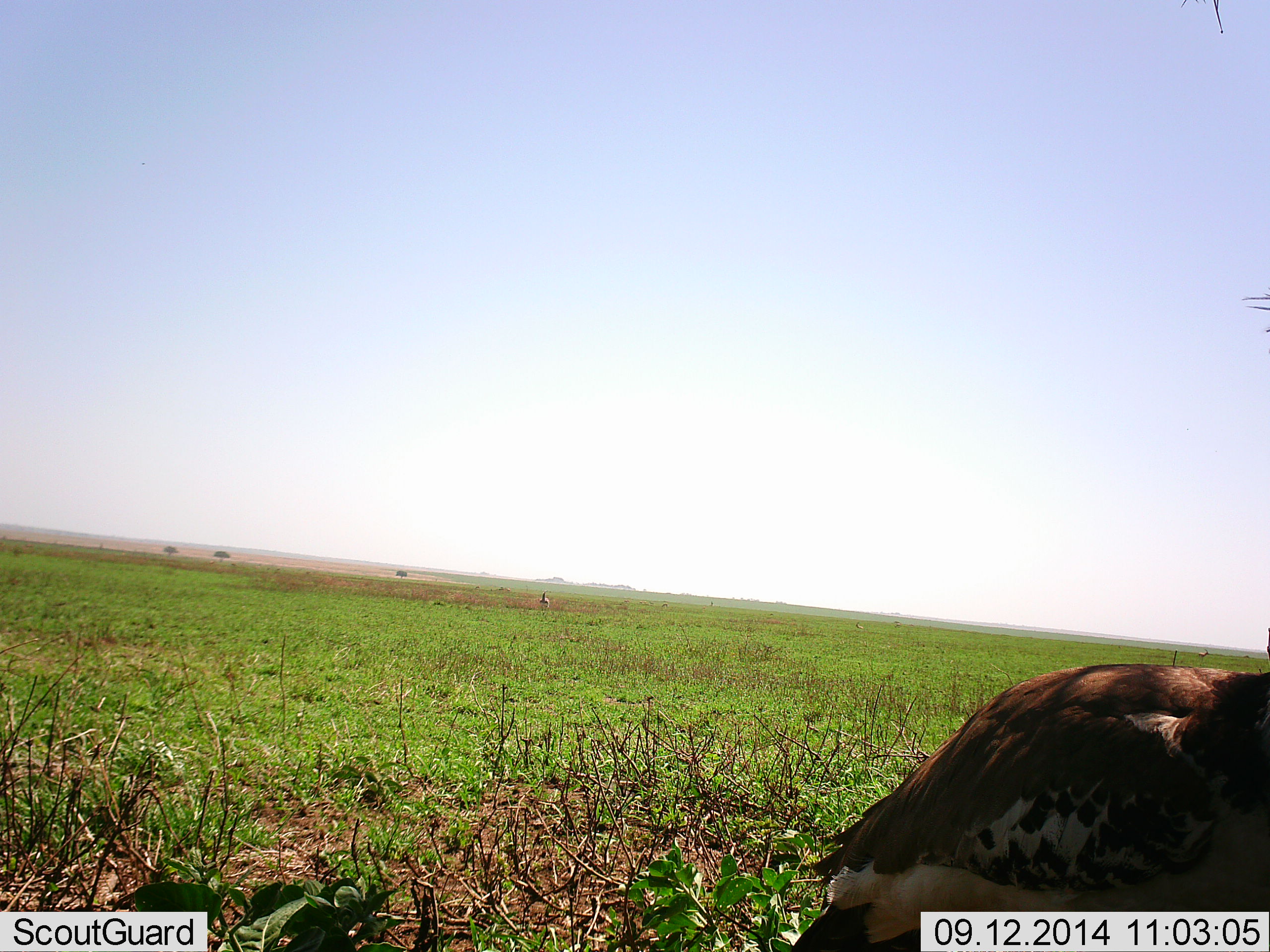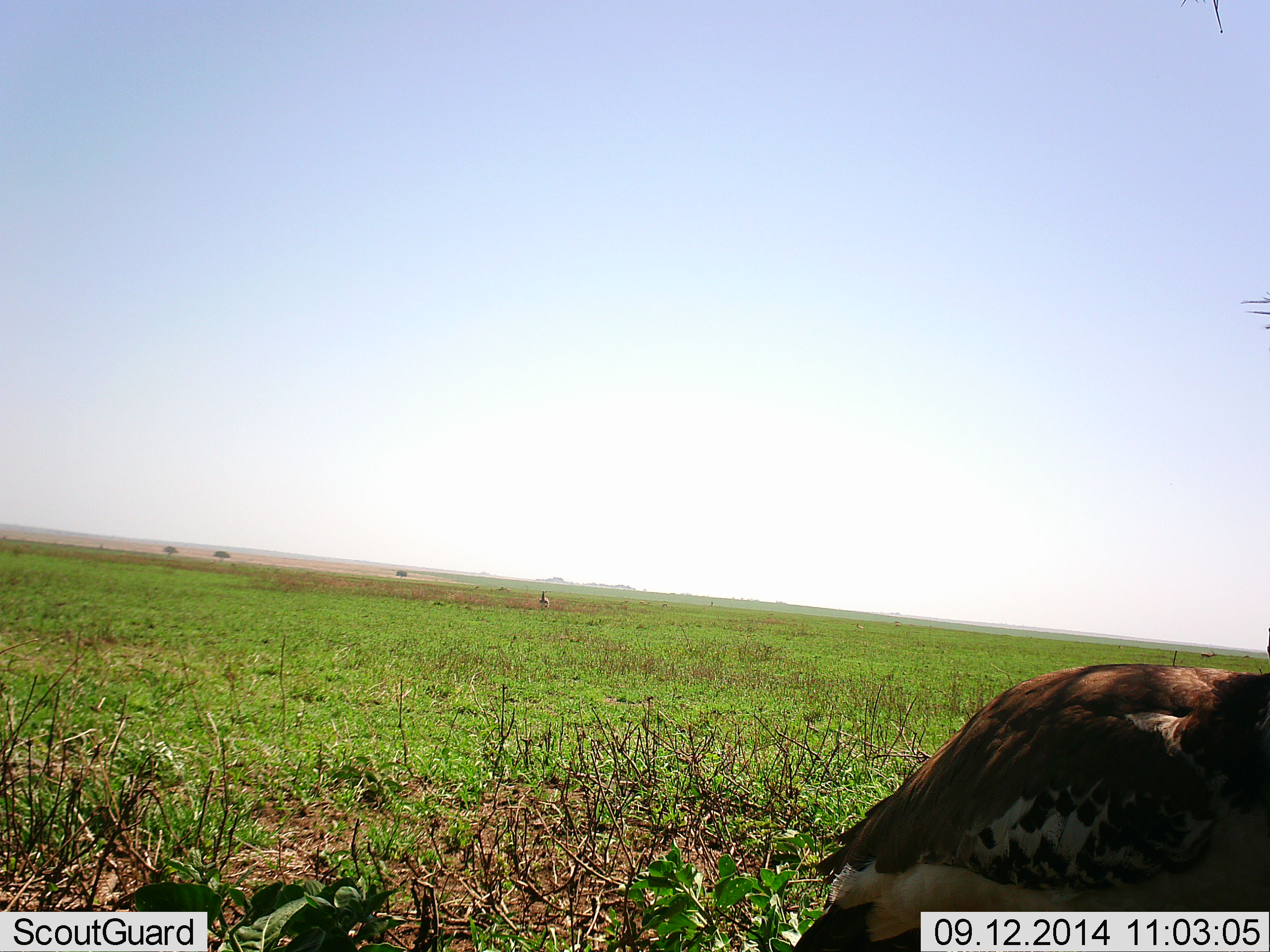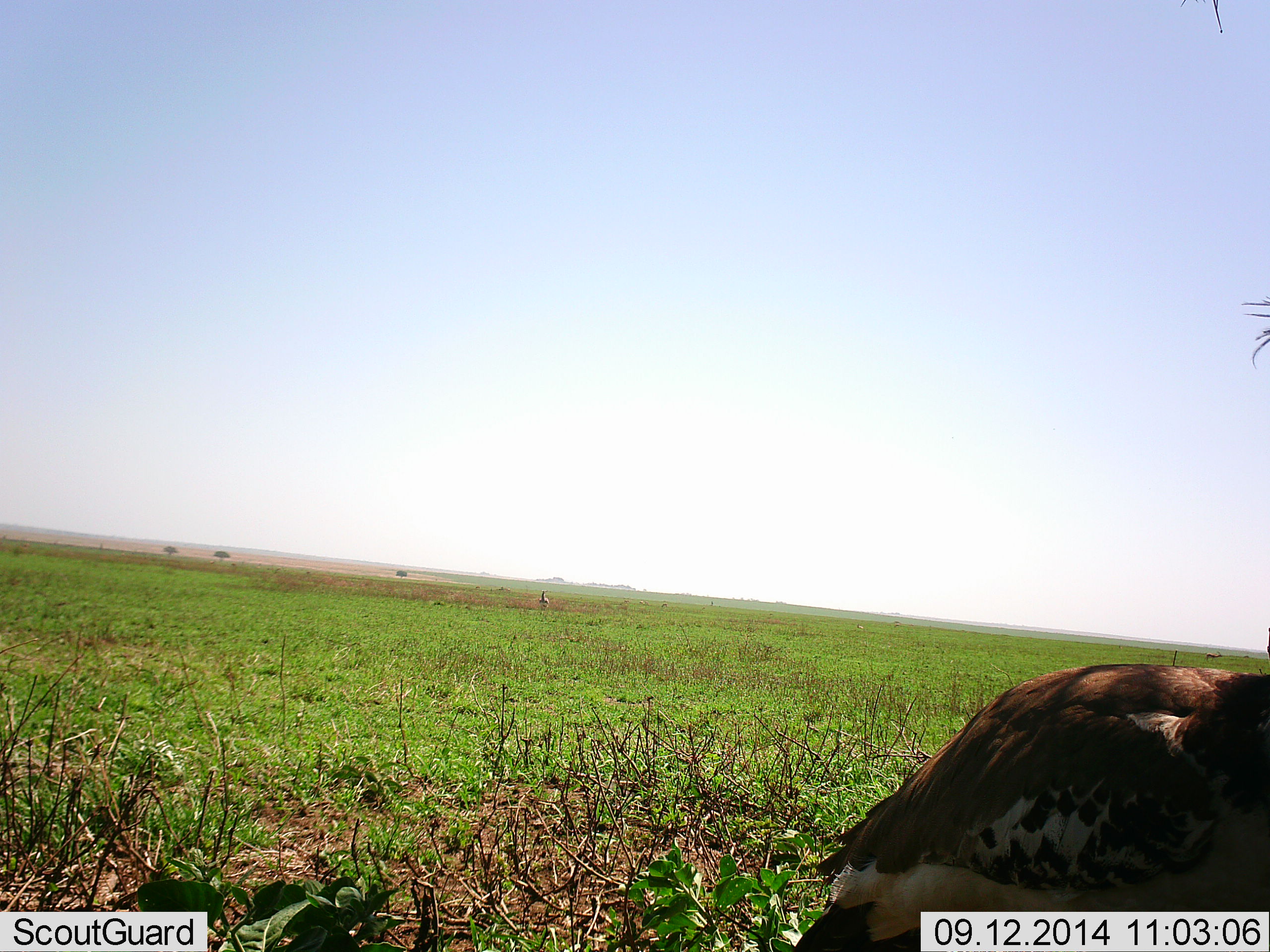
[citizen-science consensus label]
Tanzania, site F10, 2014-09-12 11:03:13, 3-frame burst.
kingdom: Animalia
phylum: Chordata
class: Aves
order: Otidiformes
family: Otididae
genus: Ardeotis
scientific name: Ardeotis kori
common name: kori bustard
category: koribustard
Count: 1.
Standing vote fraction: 75%.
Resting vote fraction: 17%.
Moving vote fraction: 8%.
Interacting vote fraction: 0%.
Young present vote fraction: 0%.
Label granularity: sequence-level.